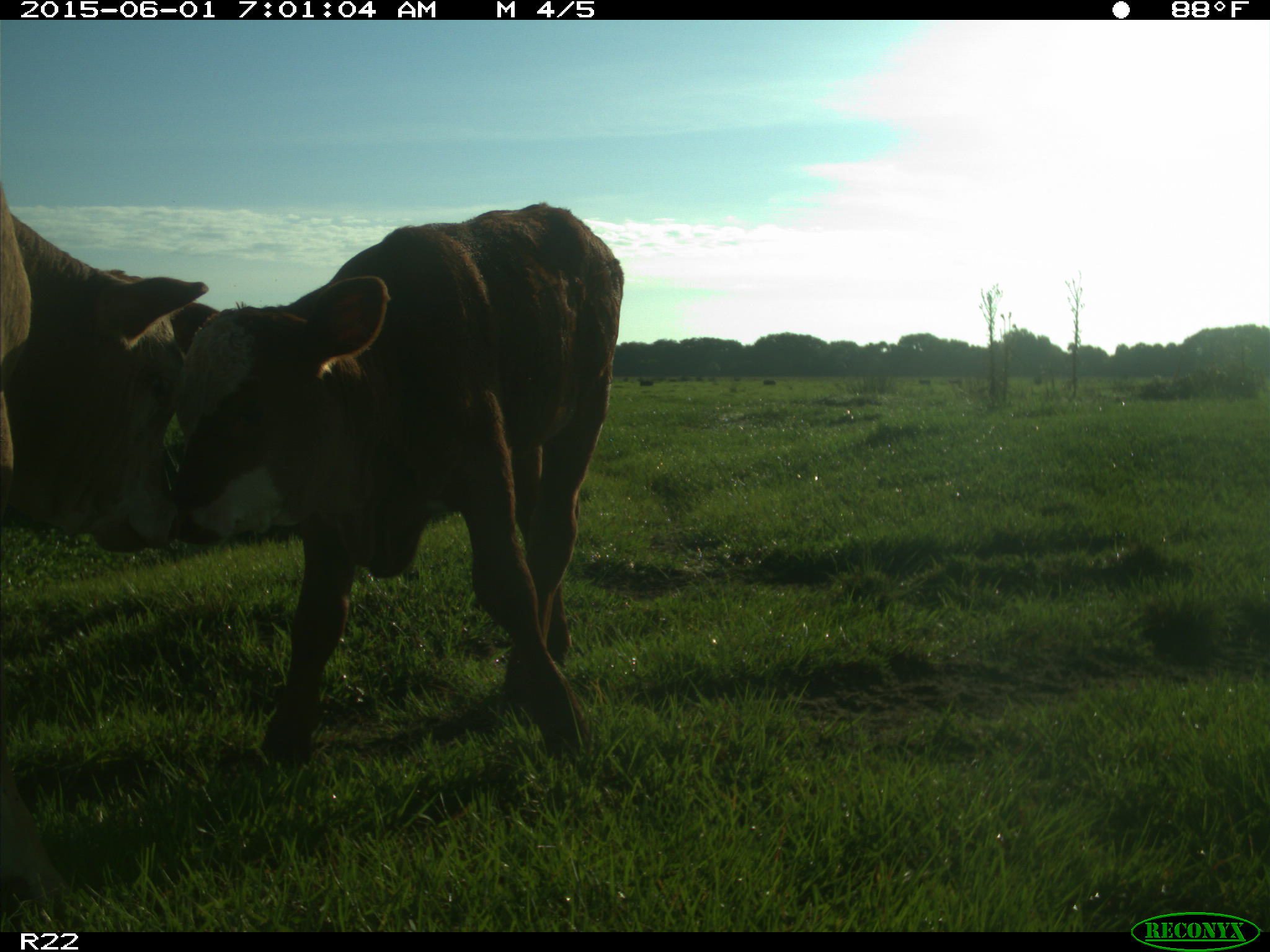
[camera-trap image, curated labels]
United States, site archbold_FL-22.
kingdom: Animalia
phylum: Chordata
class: Mammalia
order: Artiodactyla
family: Bovidae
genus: Bos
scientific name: Bos taurus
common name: domestic cow